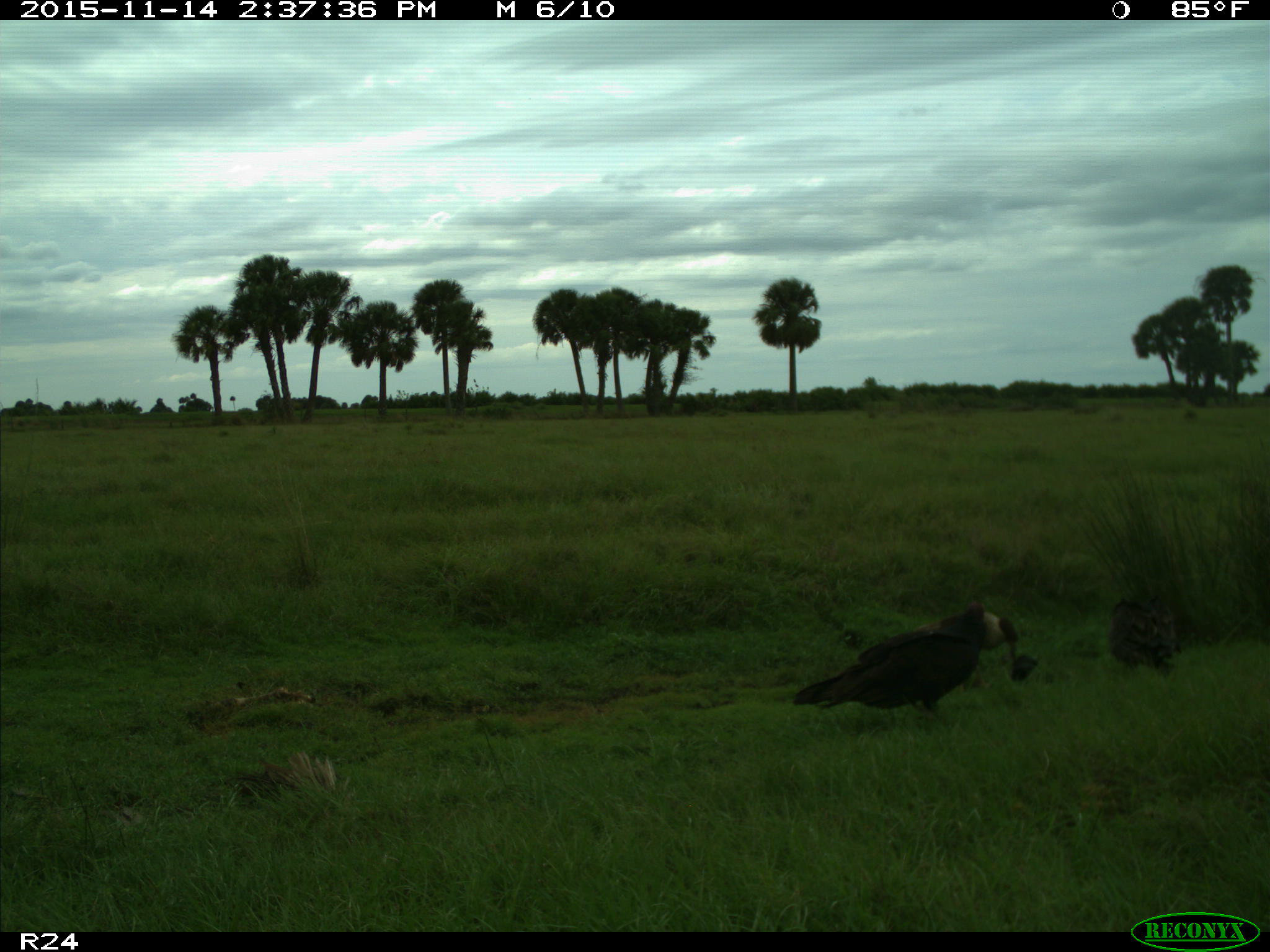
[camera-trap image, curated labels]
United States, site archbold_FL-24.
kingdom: Animalia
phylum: Chordata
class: Aves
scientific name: Aves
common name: birds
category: unidentified bird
Unidentified bird (birds) (Aves).